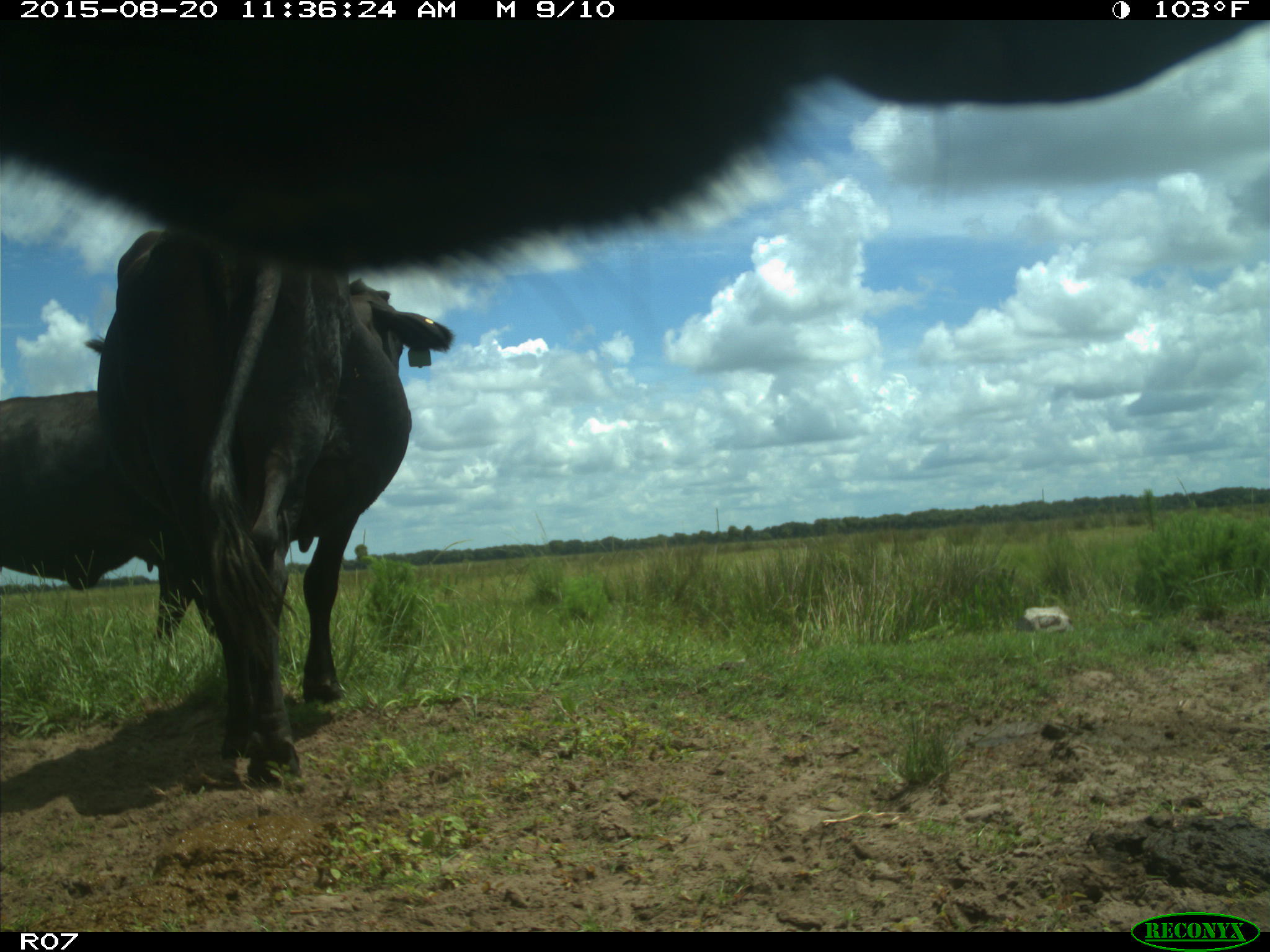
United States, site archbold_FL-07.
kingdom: Animalia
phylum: Chordata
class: Mammalia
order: Artiodactyla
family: Bovidae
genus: Bos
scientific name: Bos taurus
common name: domestic cow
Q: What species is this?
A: Bos taurus (domestic cow).